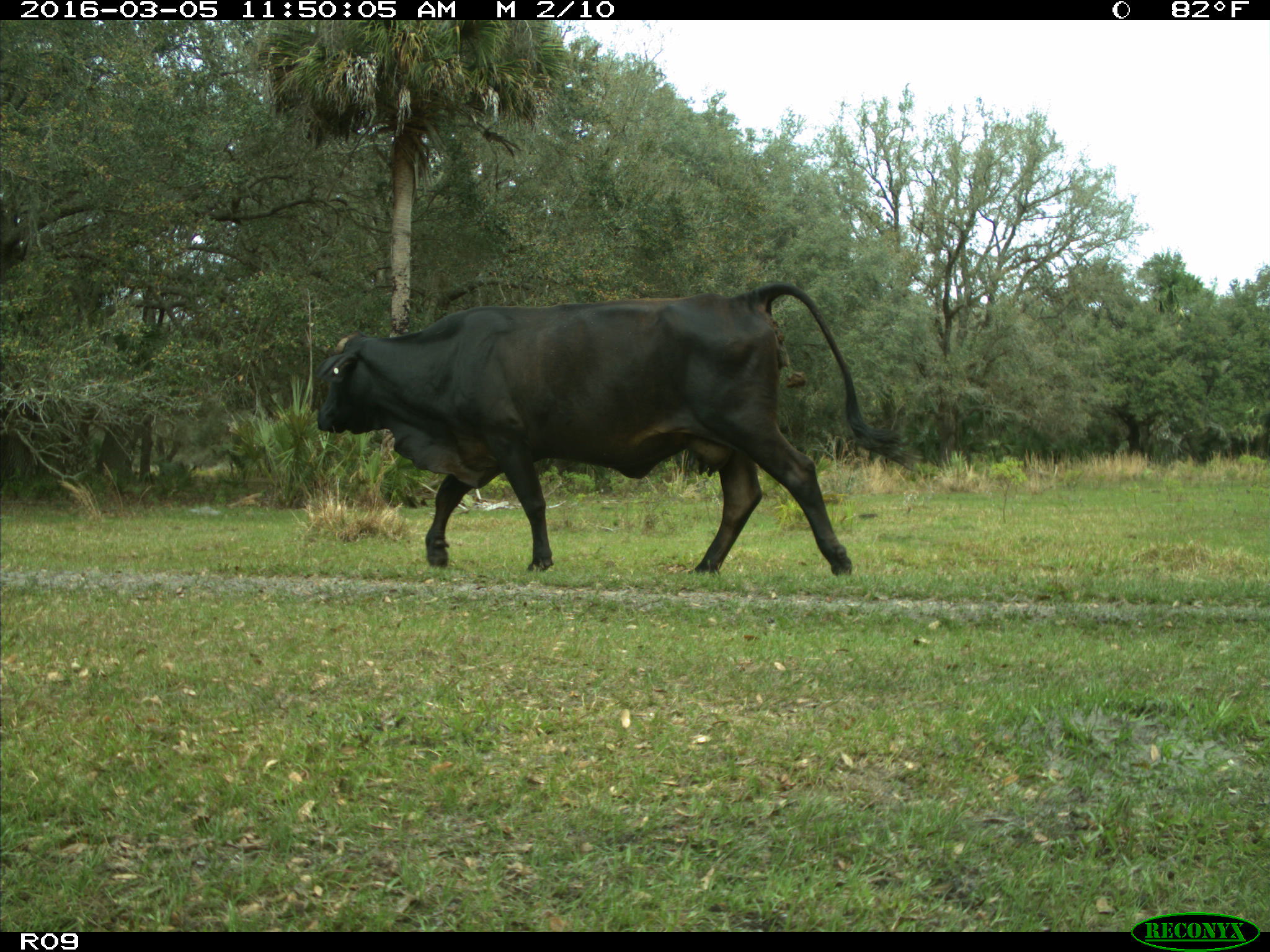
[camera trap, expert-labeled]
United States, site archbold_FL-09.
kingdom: Animalia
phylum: Chordata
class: Mammalia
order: Artiodactyla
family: Bovidae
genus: Bos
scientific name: Bos taurus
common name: domestic cow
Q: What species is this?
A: Bos taurus (domestic cow).